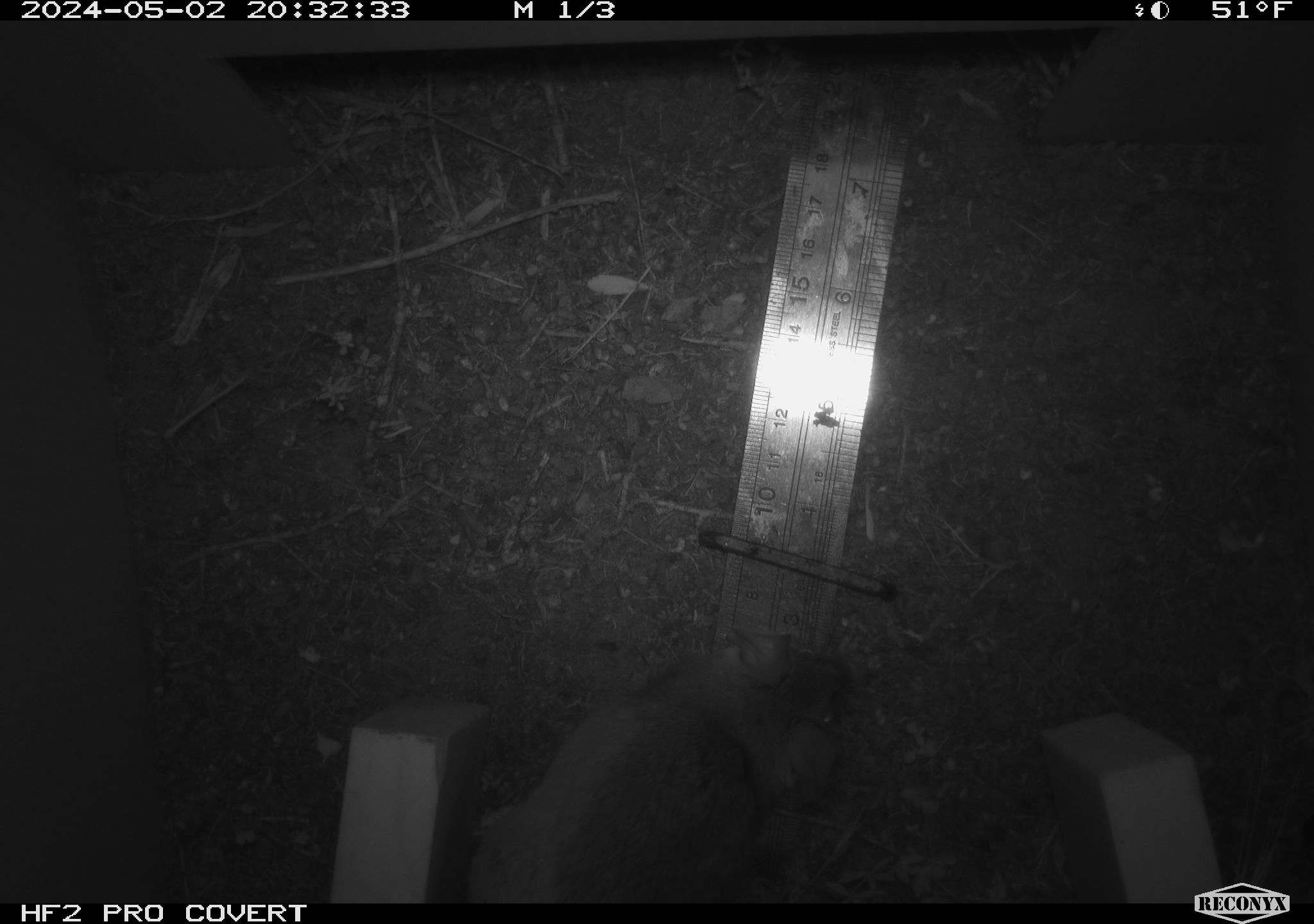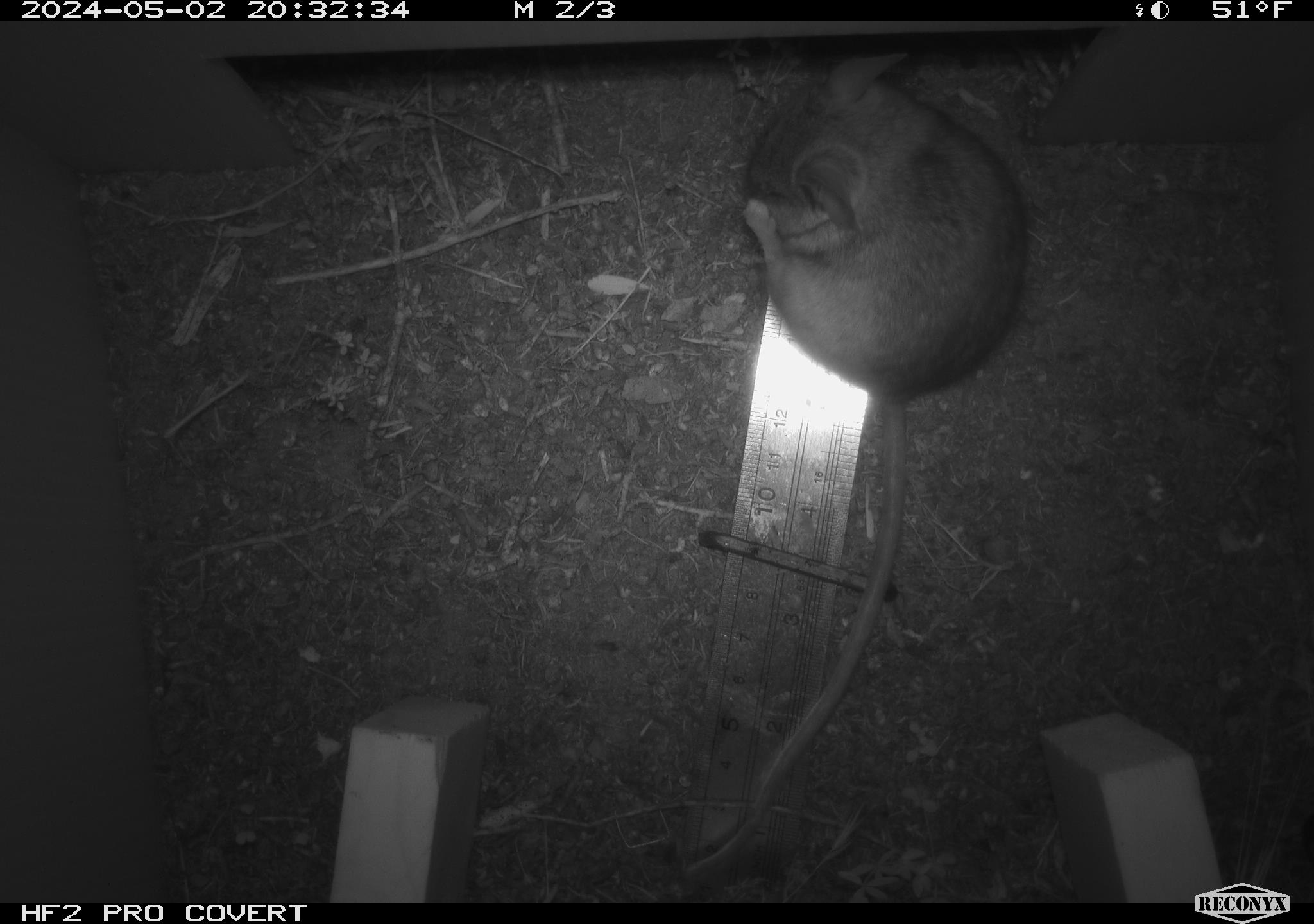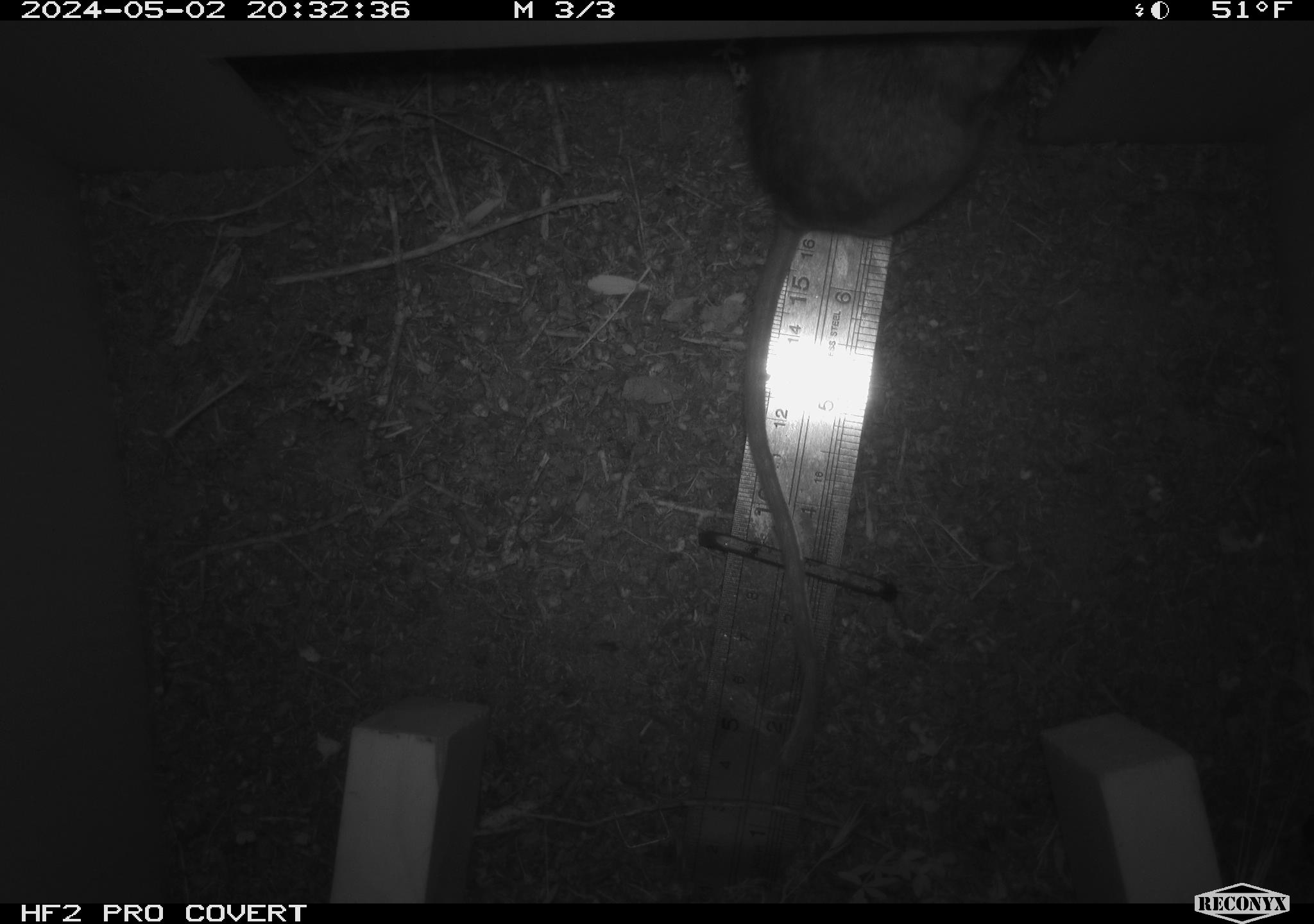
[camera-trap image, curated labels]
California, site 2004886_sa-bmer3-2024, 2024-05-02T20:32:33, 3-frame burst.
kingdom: Animalia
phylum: Chordata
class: Mammalia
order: Rodentia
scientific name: Rodentia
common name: mouse species